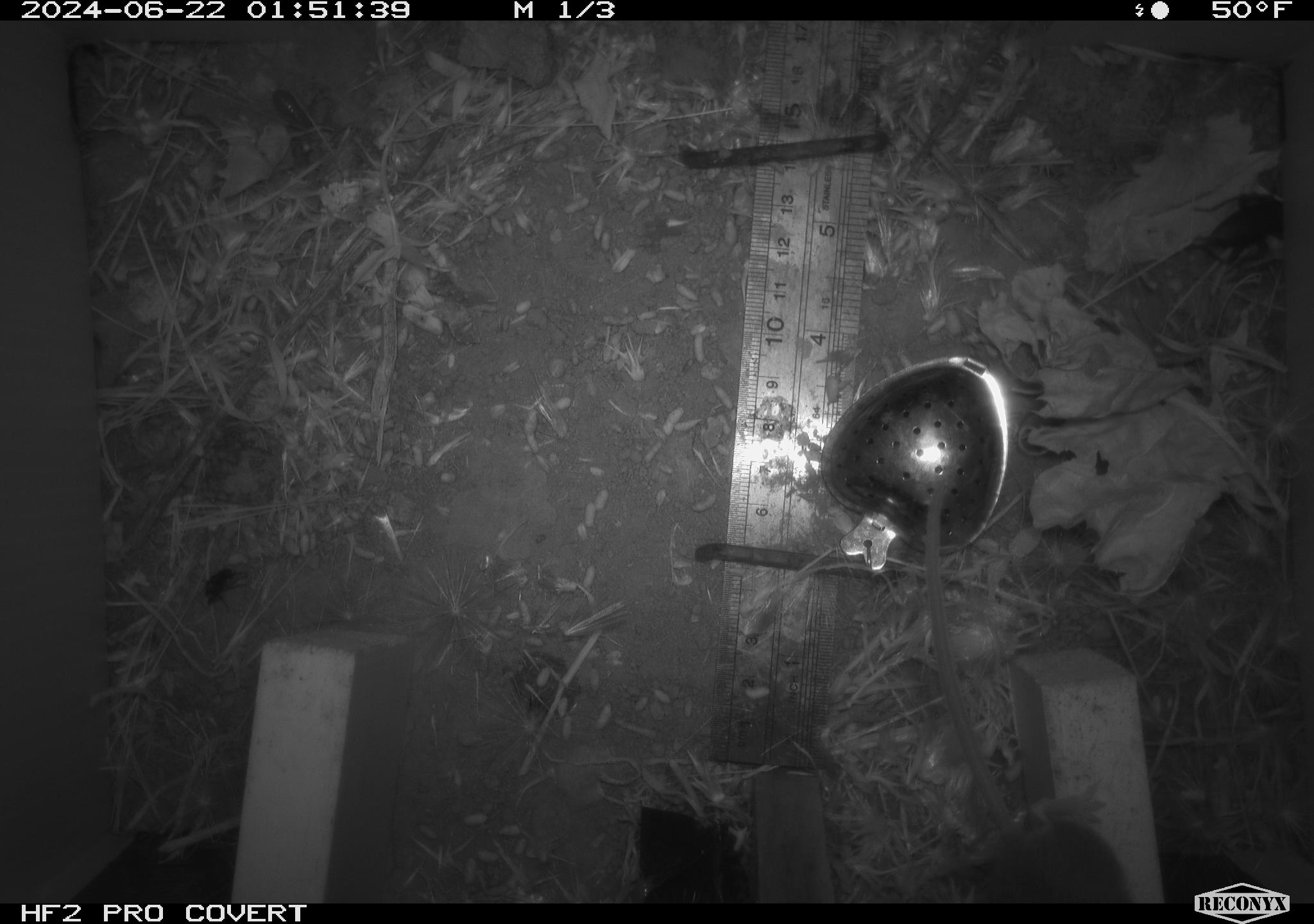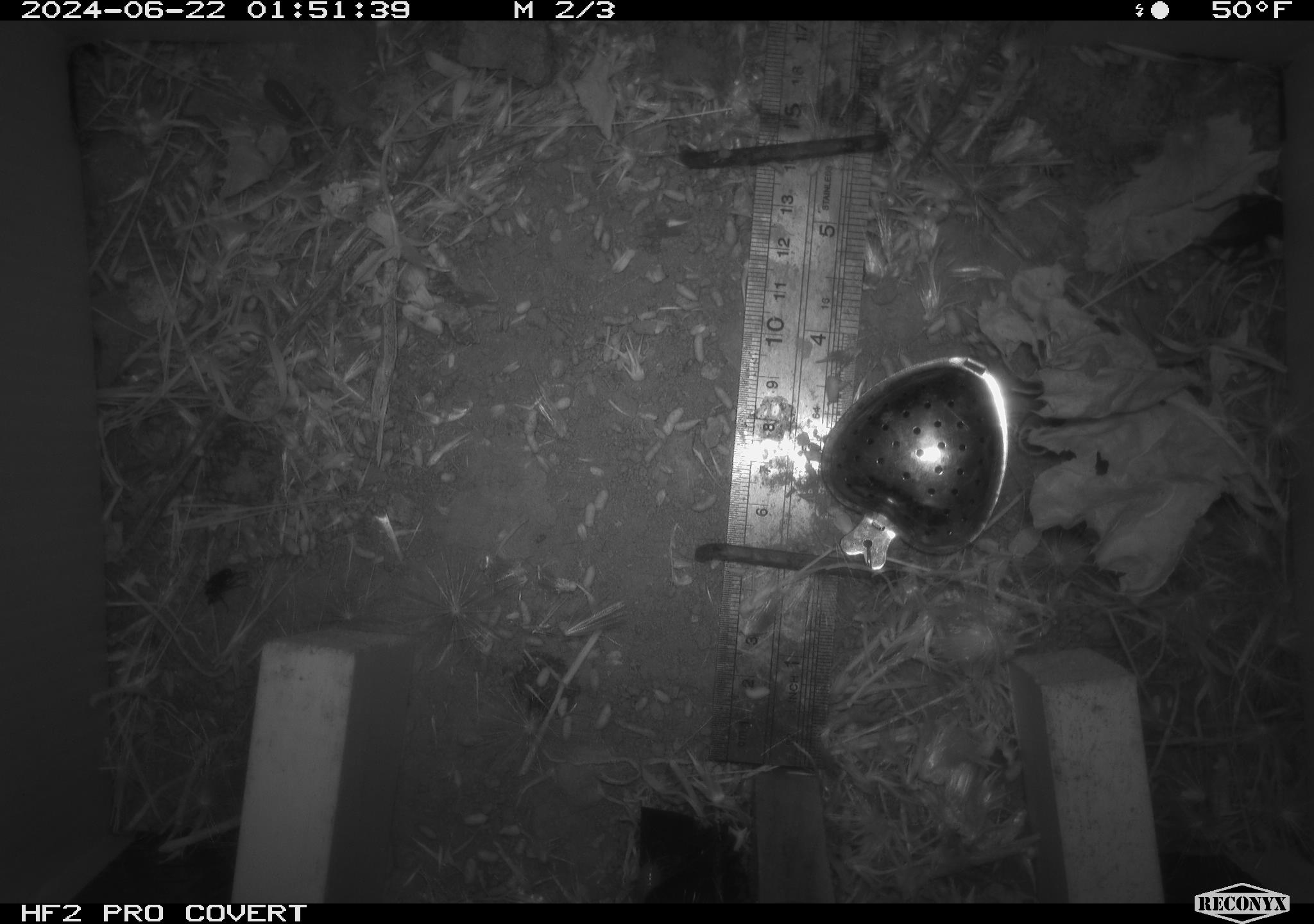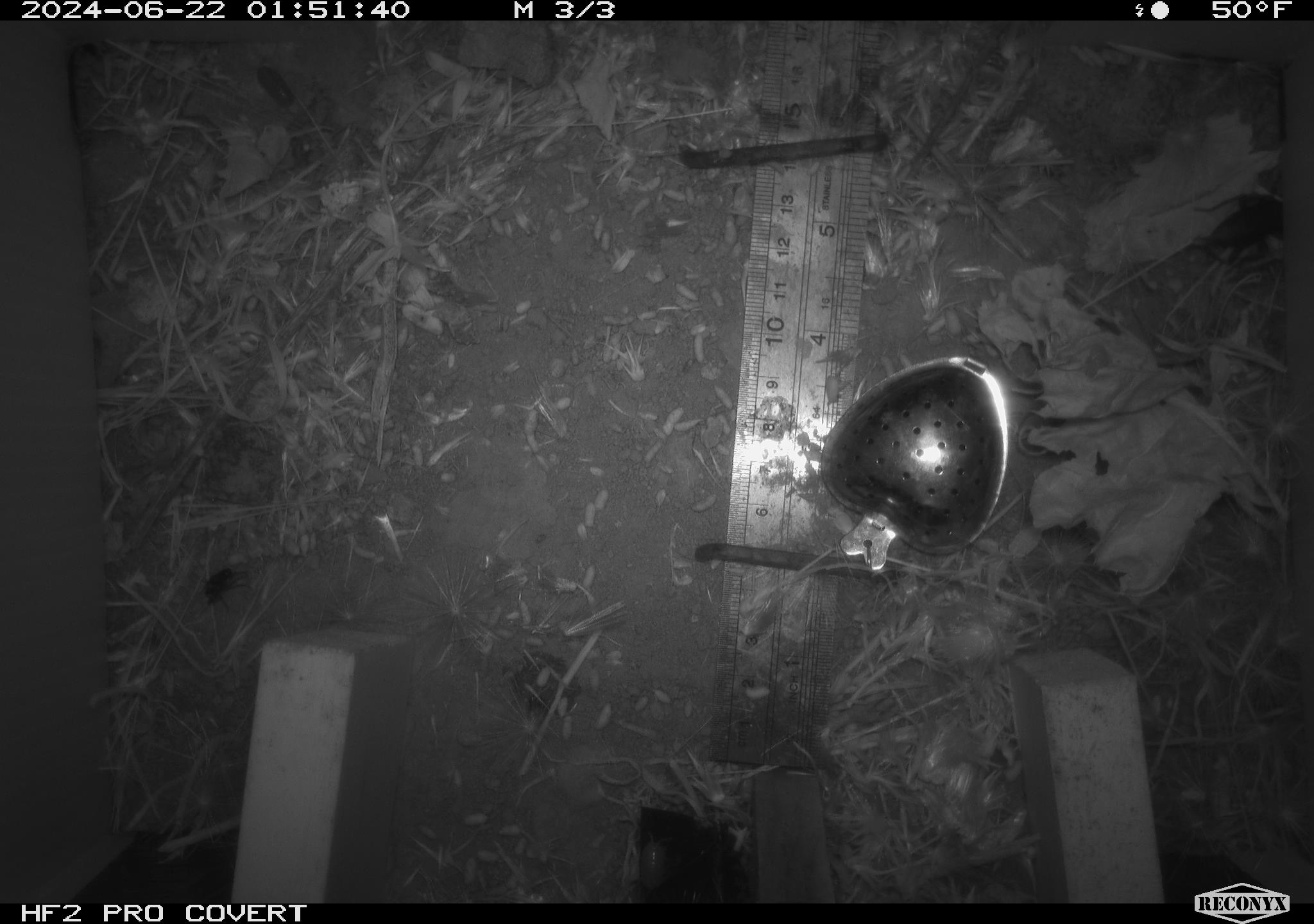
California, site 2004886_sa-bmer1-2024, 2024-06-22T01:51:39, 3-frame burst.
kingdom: Animalia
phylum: Chordata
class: Mammalia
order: Rodentia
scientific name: Rodentia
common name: mouse species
Mouse species (Rodentia).